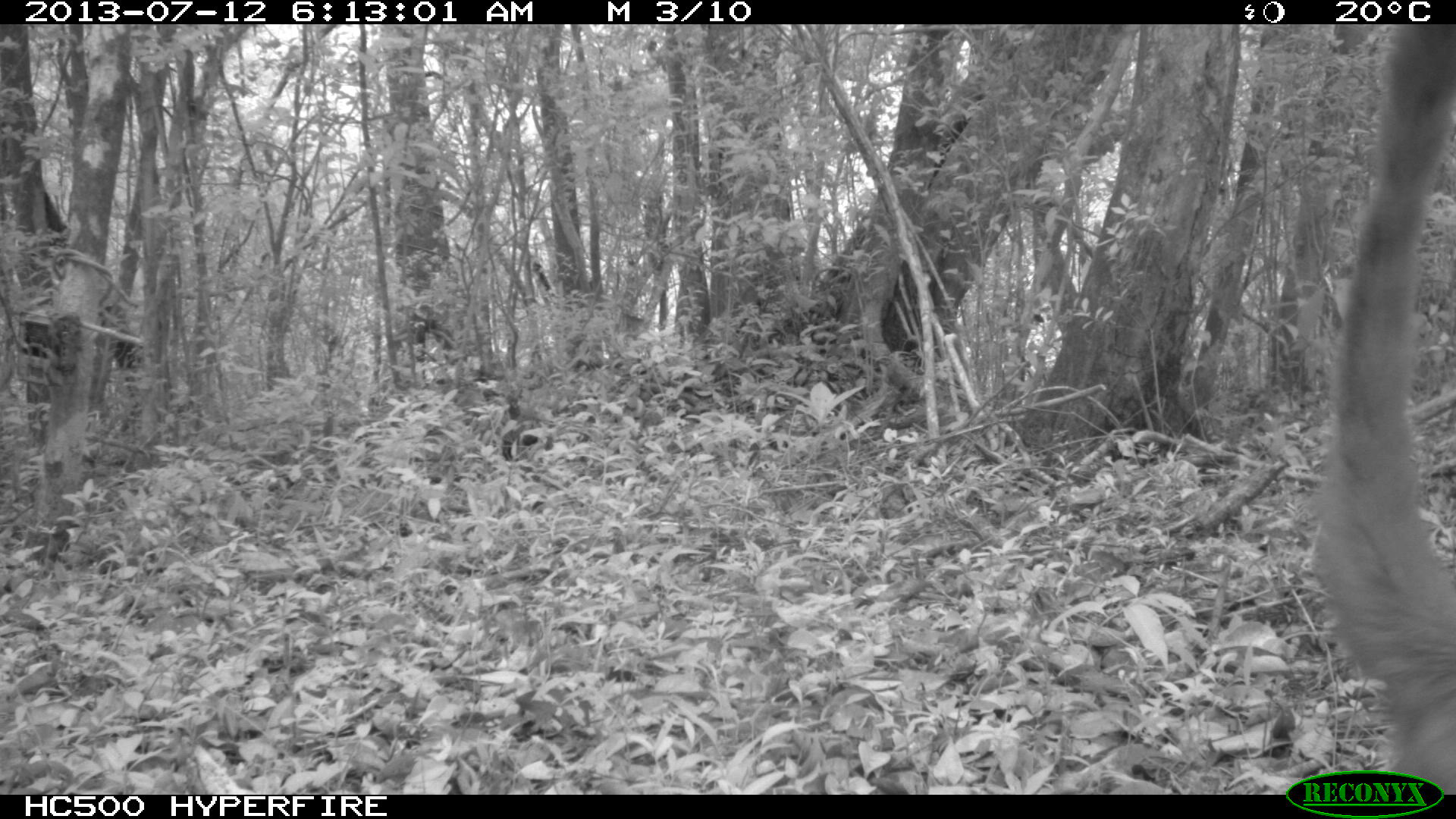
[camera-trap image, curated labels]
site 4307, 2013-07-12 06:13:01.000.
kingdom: Animalia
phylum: Chordata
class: Mammalia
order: Carnivora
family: Procyonidae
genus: Nasua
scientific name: Nasua narica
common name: white-nosed coati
Nasua narica (white-nosed coati), count 1.